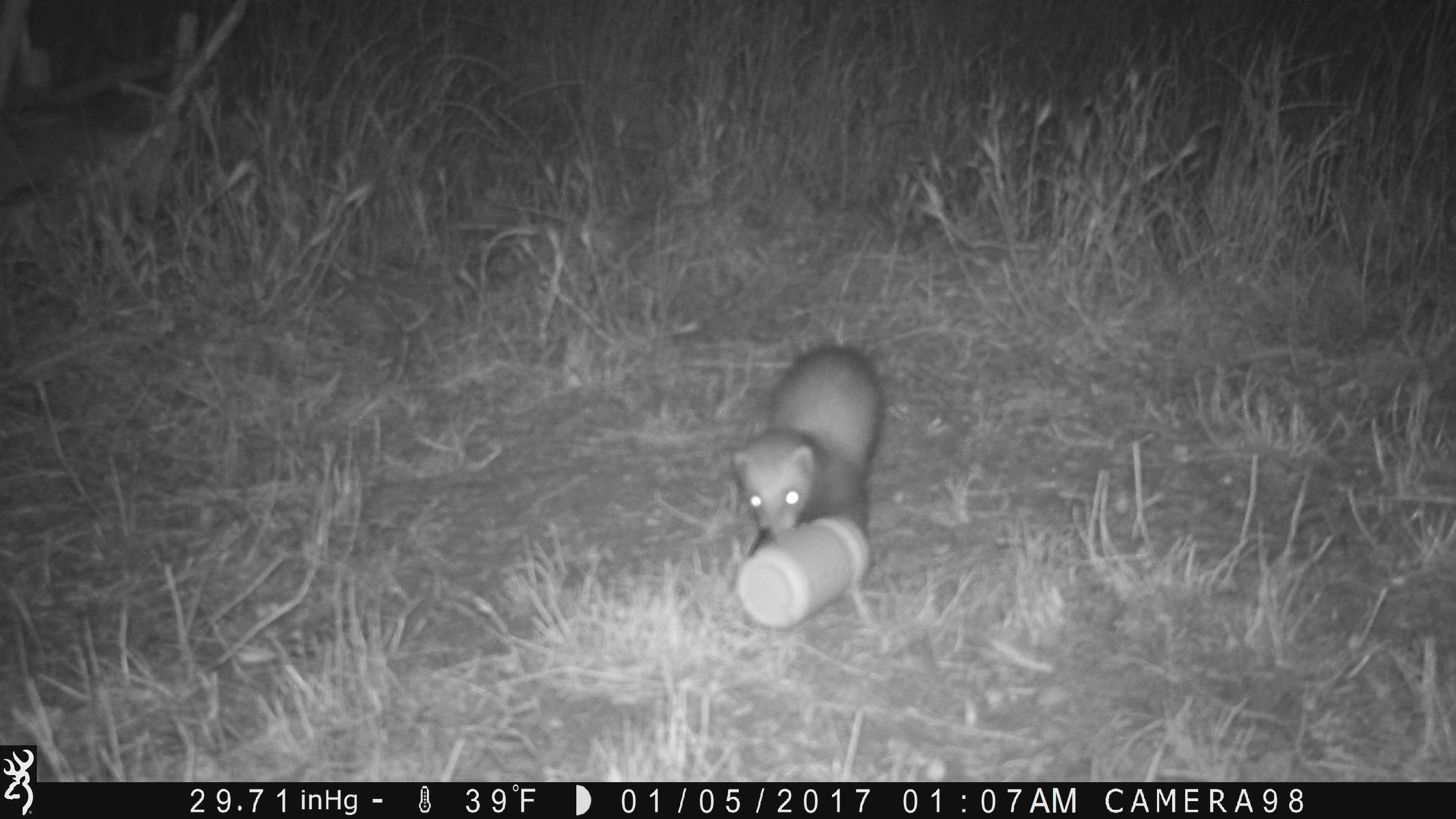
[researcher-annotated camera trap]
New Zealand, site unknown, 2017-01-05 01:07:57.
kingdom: Animalia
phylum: Chordata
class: Mammalia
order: Carnivora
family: Mustelidae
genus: Mustela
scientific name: Mustela furo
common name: ferret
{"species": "ferret (Mustela furo)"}